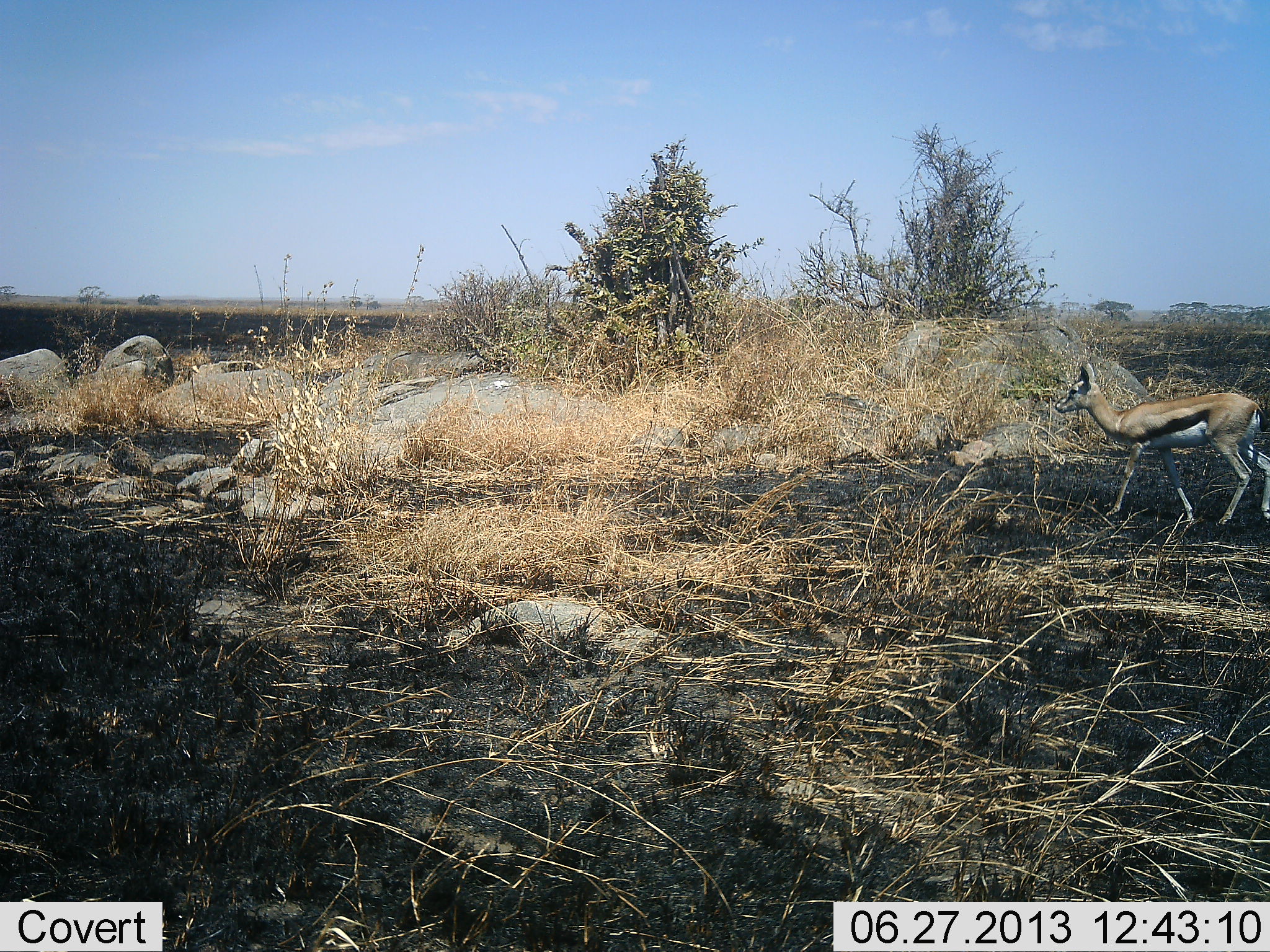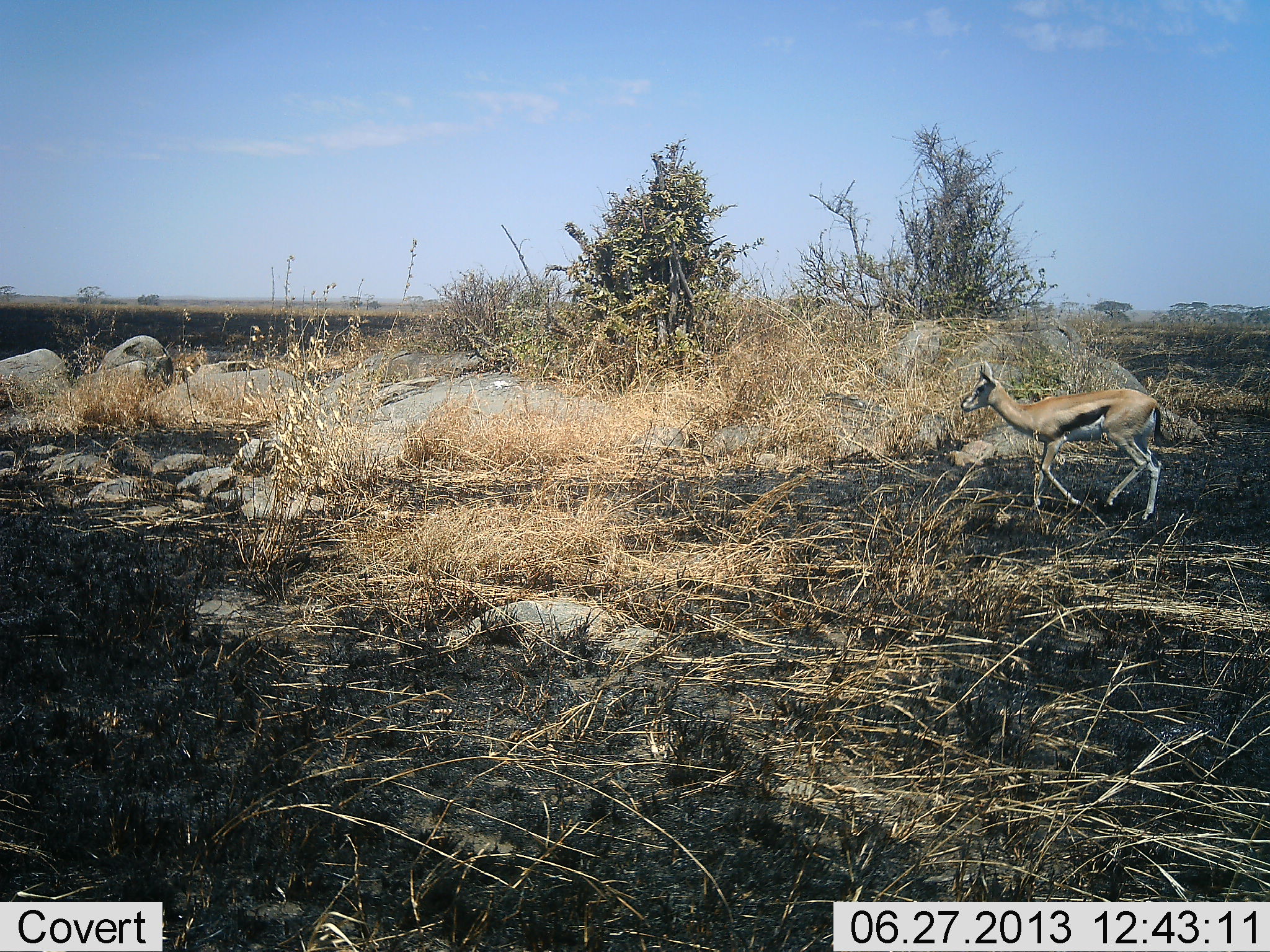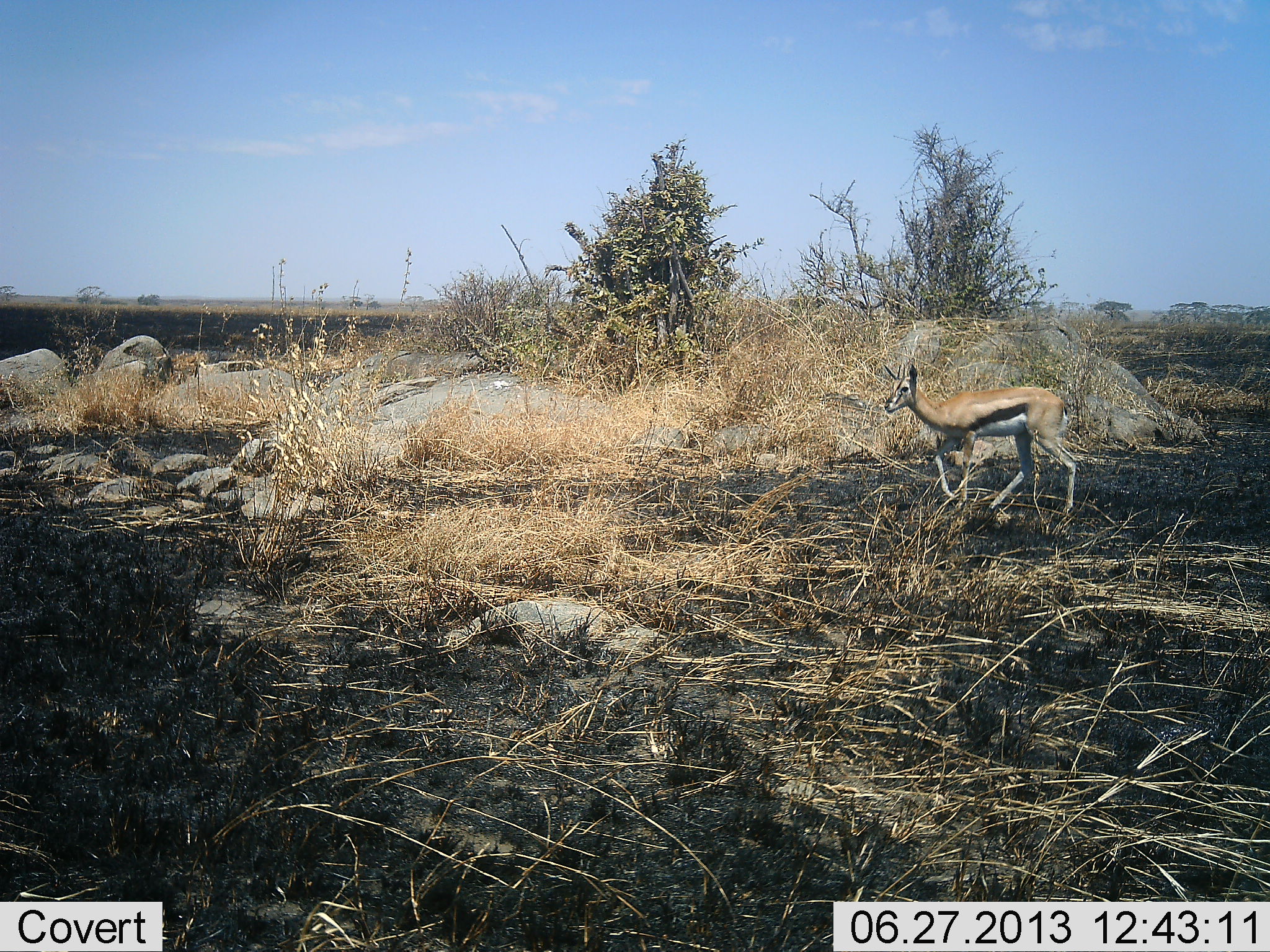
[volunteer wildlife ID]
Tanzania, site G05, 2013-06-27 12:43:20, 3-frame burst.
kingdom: Animalia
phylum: Chordata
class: Mammalia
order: Artiodactyla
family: Bovidae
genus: Eudorcas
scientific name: Eudorcas thomsonii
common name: thomson's gazelle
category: gazellethomsons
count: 1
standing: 6%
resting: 0%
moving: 94%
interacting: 0%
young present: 0%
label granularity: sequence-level